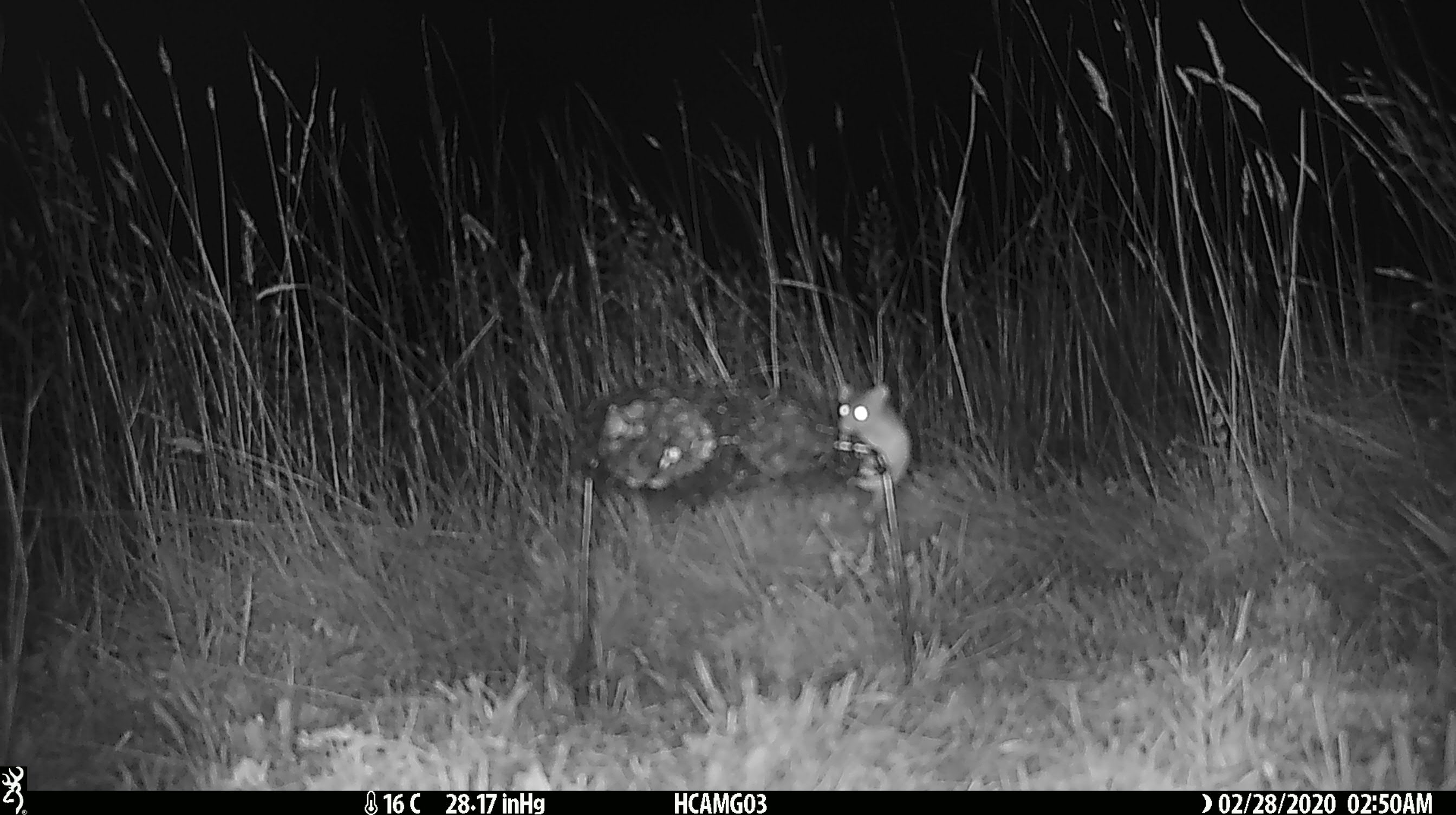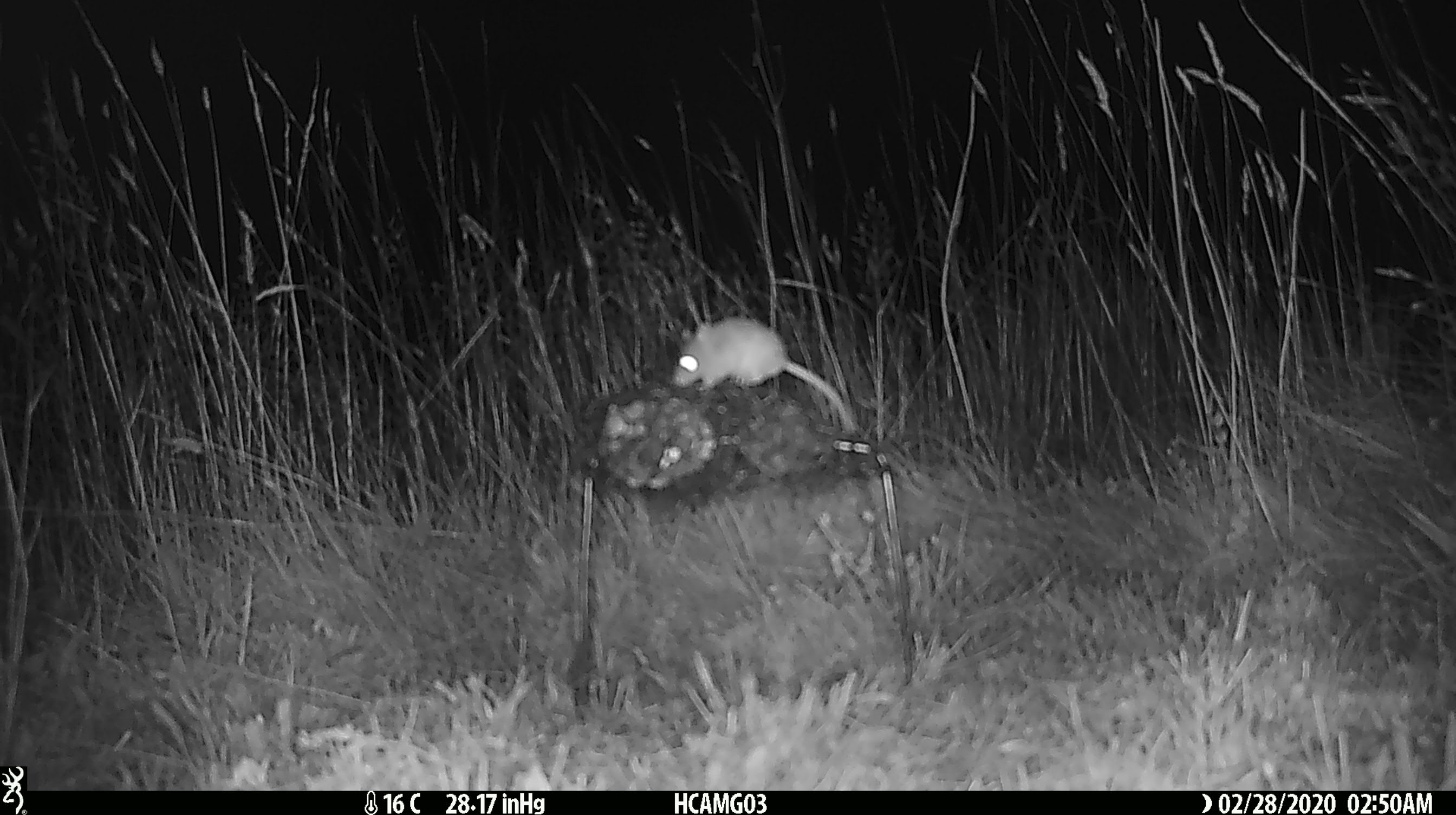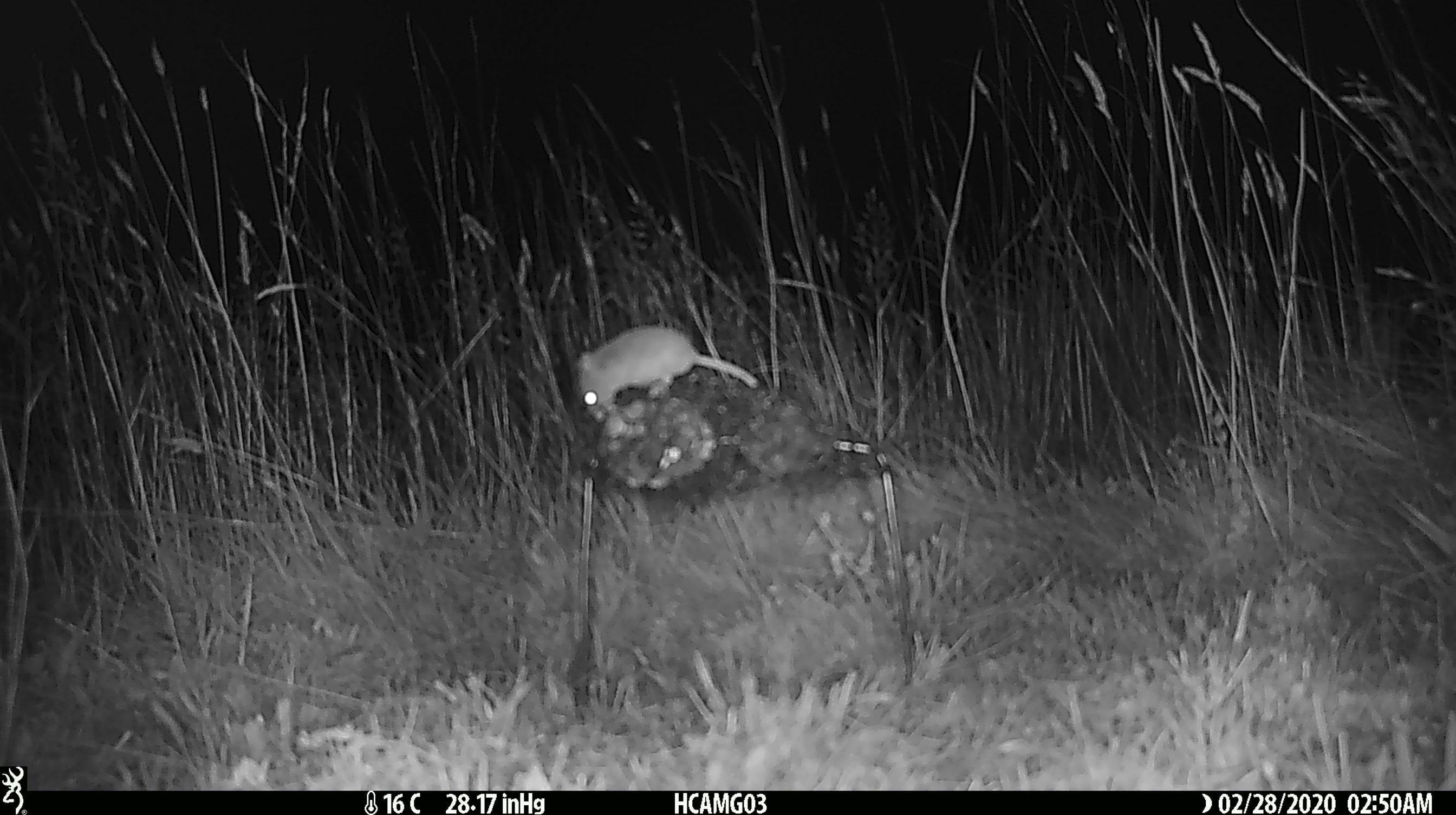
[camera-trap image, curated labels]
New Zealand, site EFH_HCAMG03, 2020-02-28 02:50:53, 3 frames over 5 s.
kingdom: Animalia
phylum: Chordata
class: Mammalia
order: Rodentia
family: Muridae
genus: Mus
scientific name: Mus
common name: mouse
Mouse (Mus).